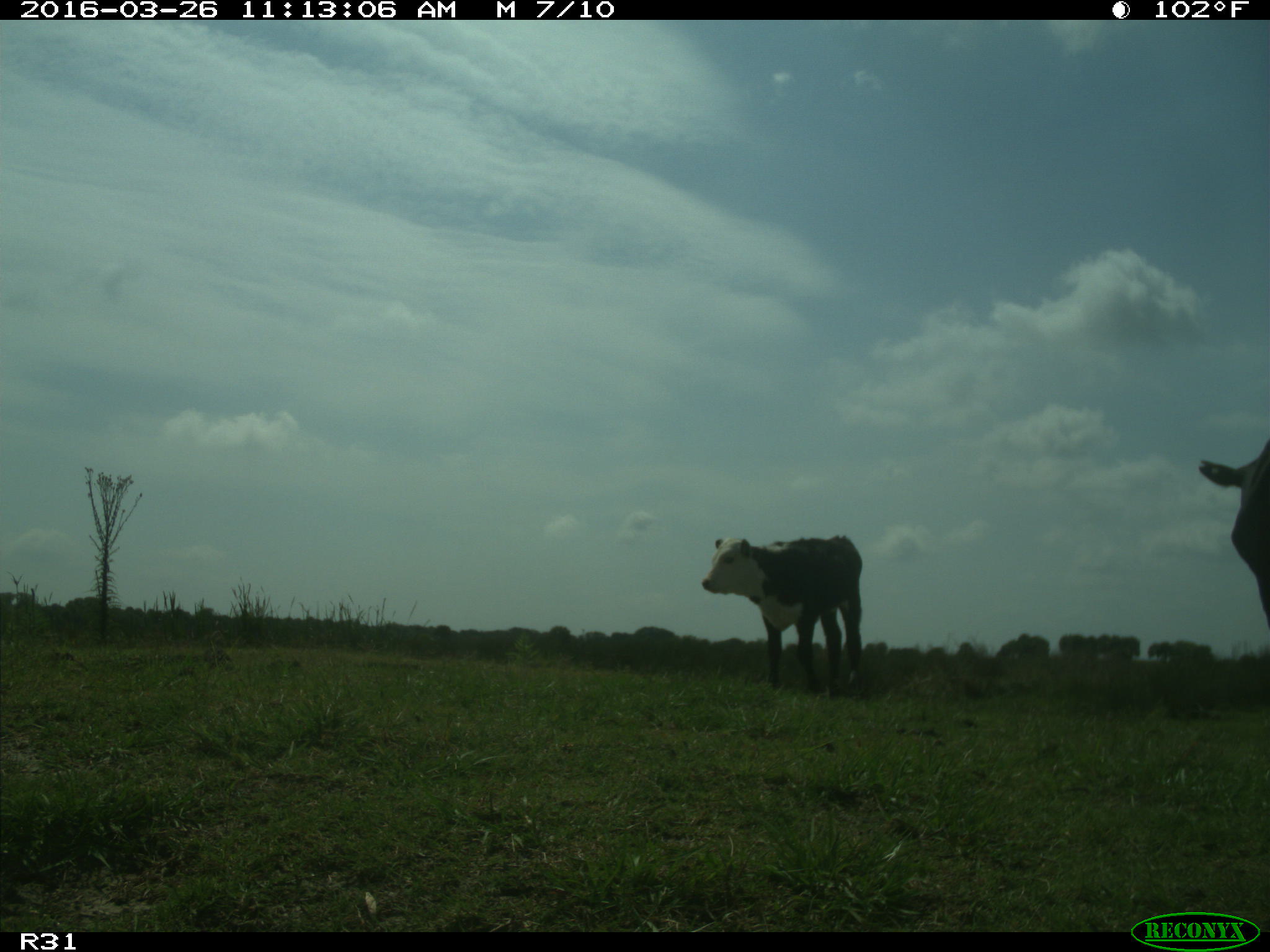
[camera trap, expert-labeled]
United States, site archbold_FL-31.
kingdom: Animalia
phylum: Chordata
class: Mammalia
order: Artiodactyla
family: Bovidae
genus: Bos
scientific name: Bos taurus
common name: domestic cow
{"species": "Bos taurus (domestic cow)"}